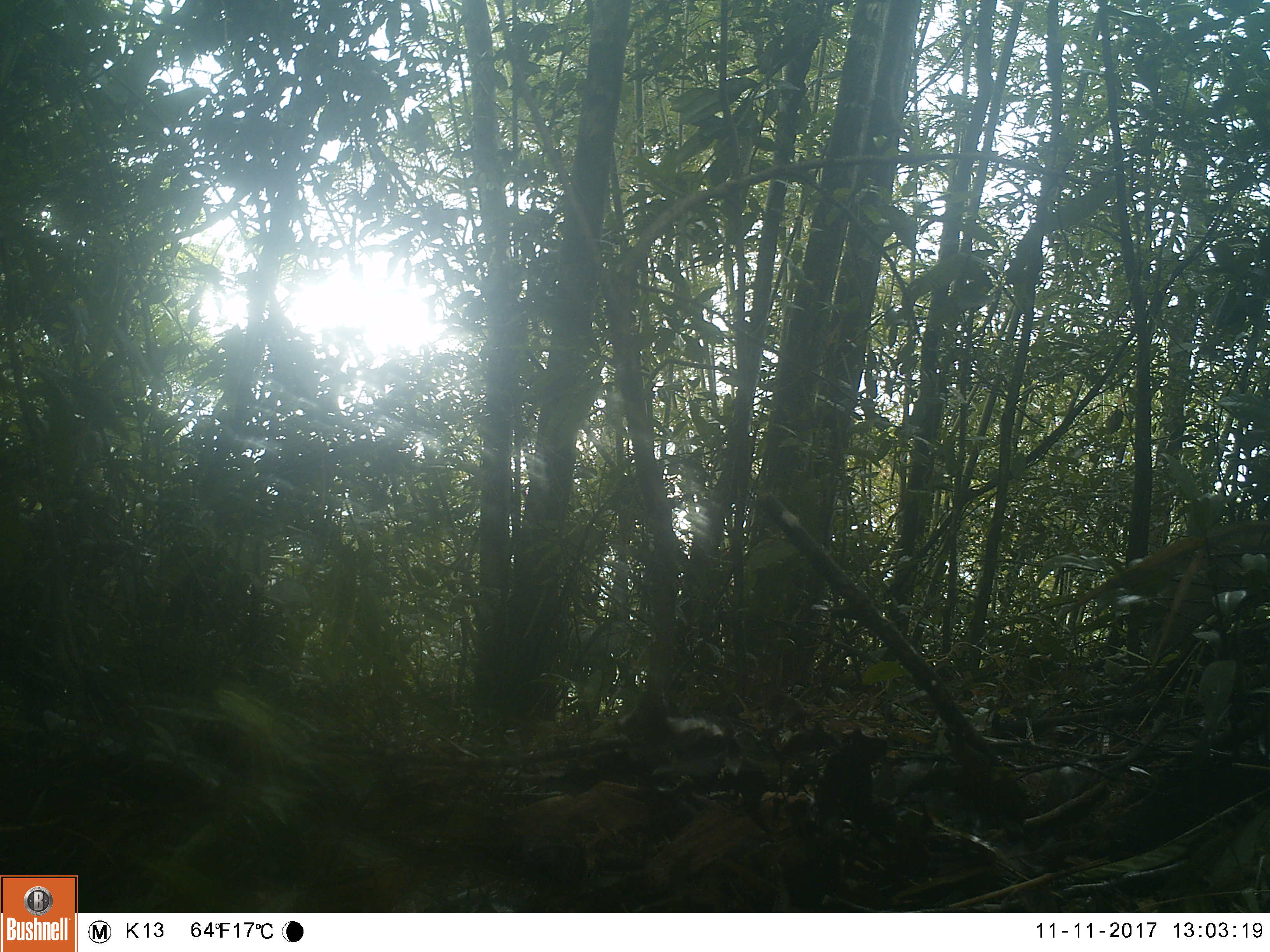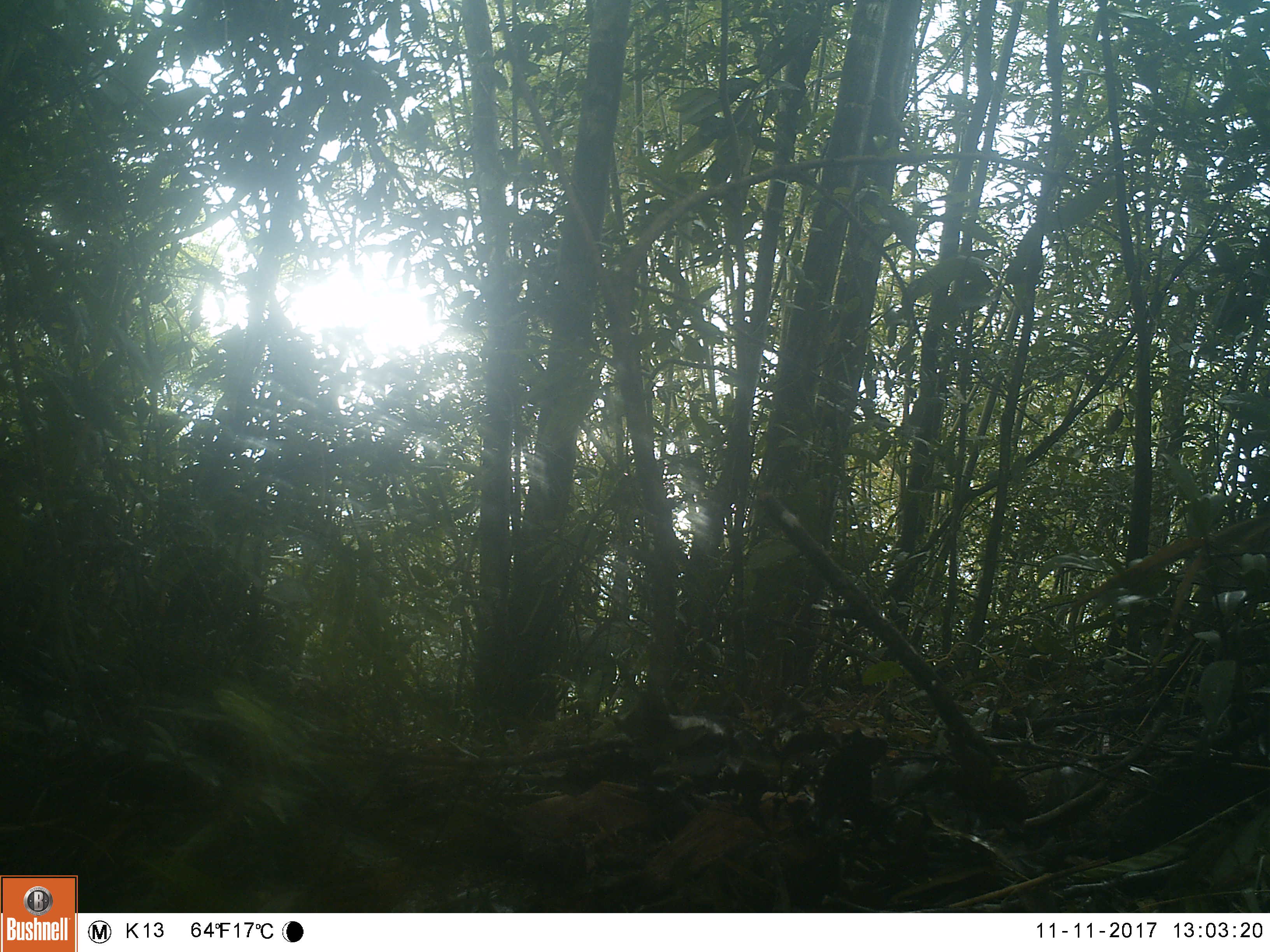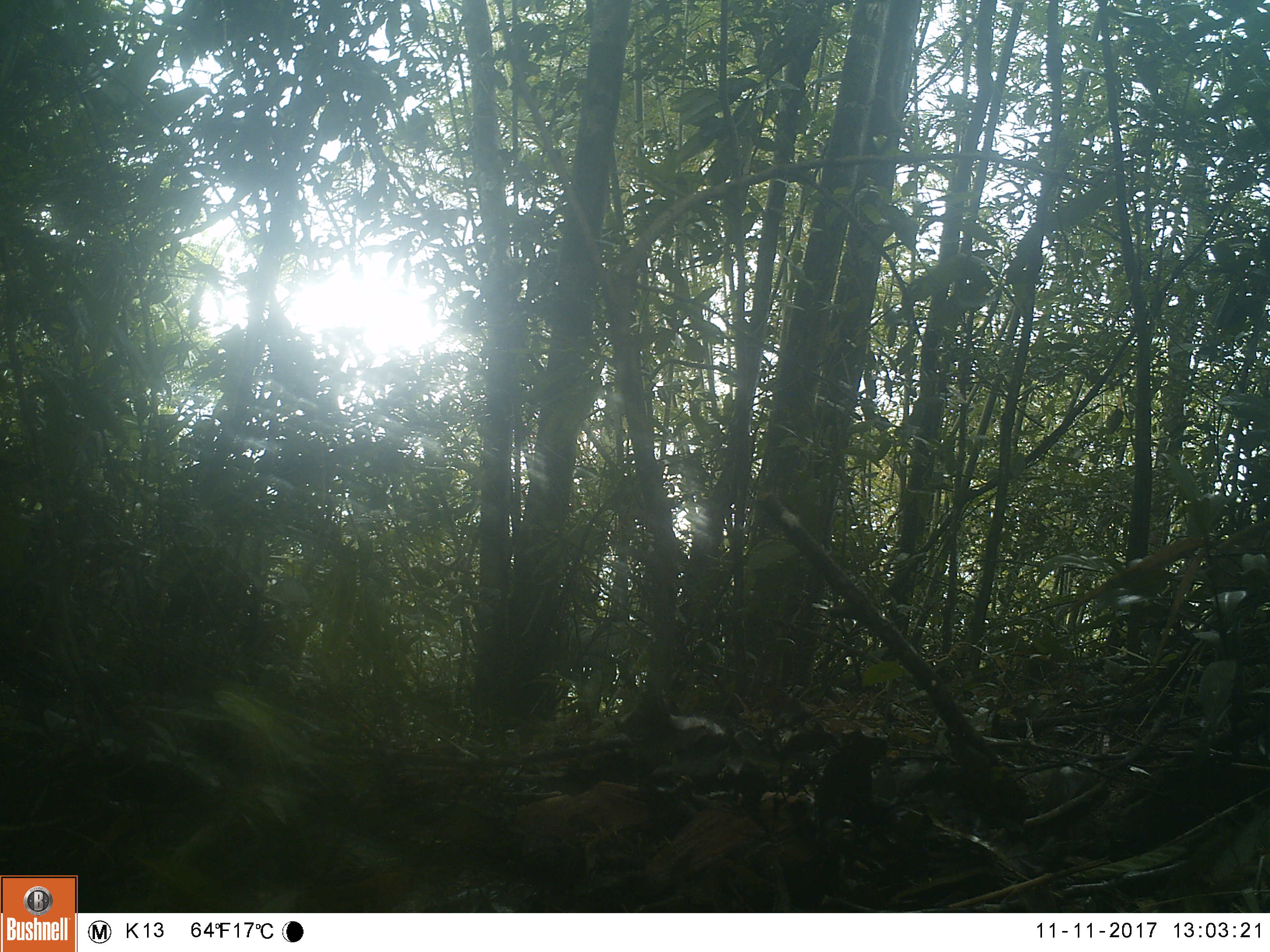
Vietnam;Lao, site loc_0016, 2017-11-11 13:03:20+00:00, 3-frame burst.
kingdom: Animalia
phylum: Chordata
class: Mammalia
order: Artiodactyla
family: Suidae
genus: Sus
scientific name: Sus scrofa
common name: eurasian wild pig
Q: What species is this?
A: Eurasian wild pig (Sus scrofa).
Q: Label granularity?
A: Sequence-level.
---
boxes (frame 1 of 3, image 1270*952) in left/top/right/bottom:
eurasian wild pig: 1146/520/1270/658; 814/730/887/830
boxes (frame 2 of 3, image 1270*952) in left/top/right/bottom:
eurasian wild pig: 1184/514/1270/652; 814/730/887/830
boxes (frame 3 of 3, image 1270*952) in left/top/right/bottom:
eurasian wild pig: 1203/516/1270/629; 814/730/887/830